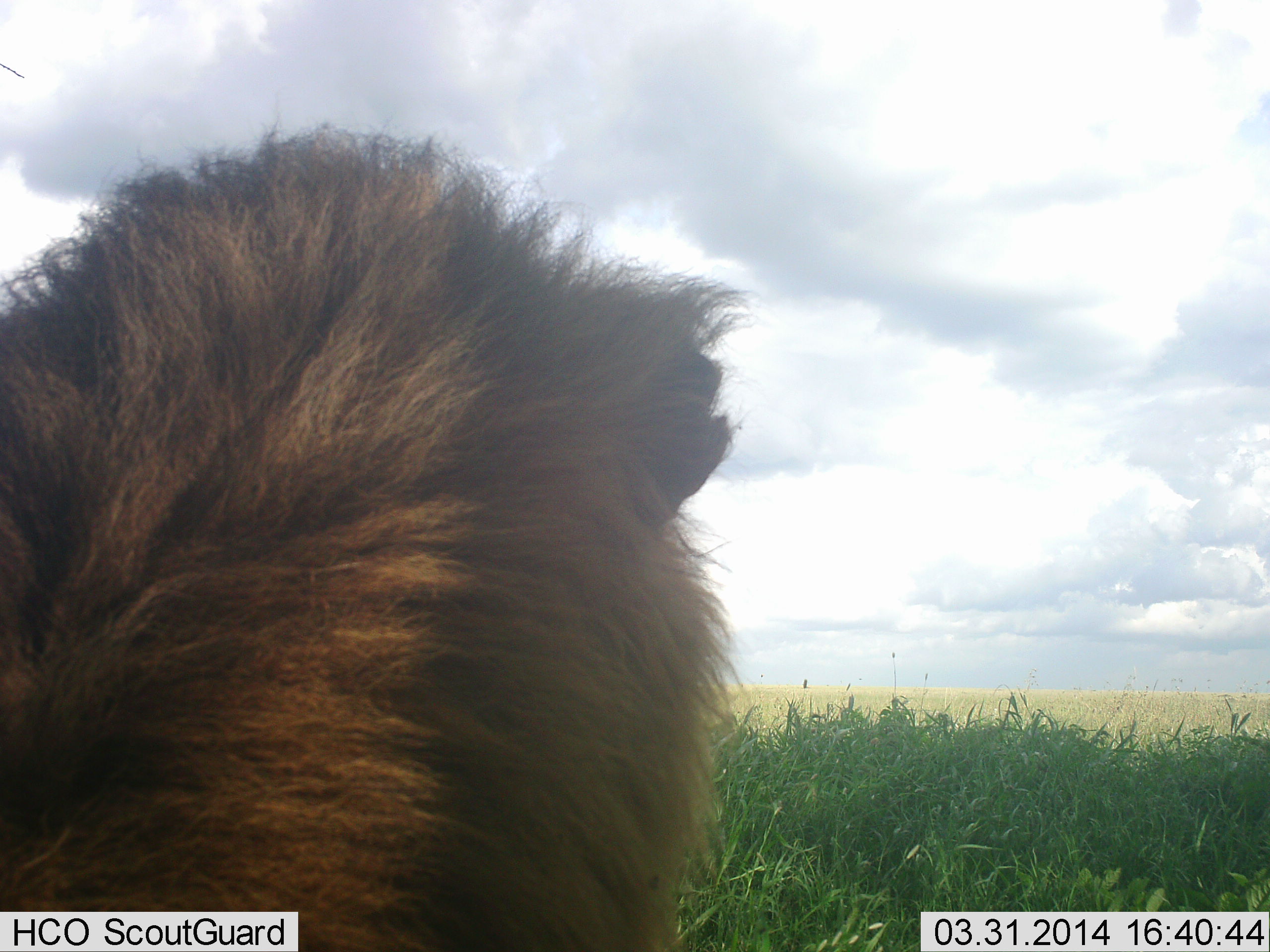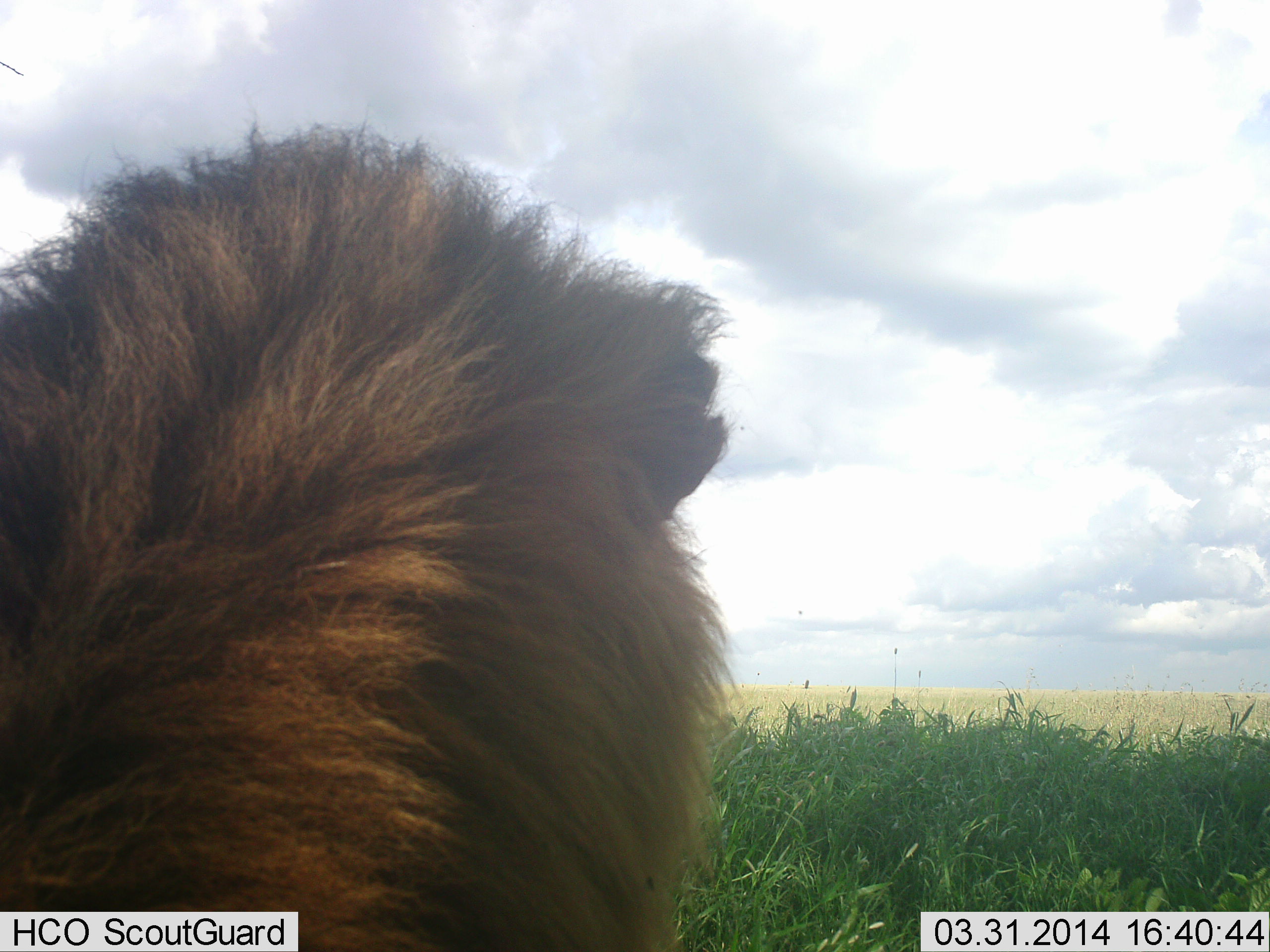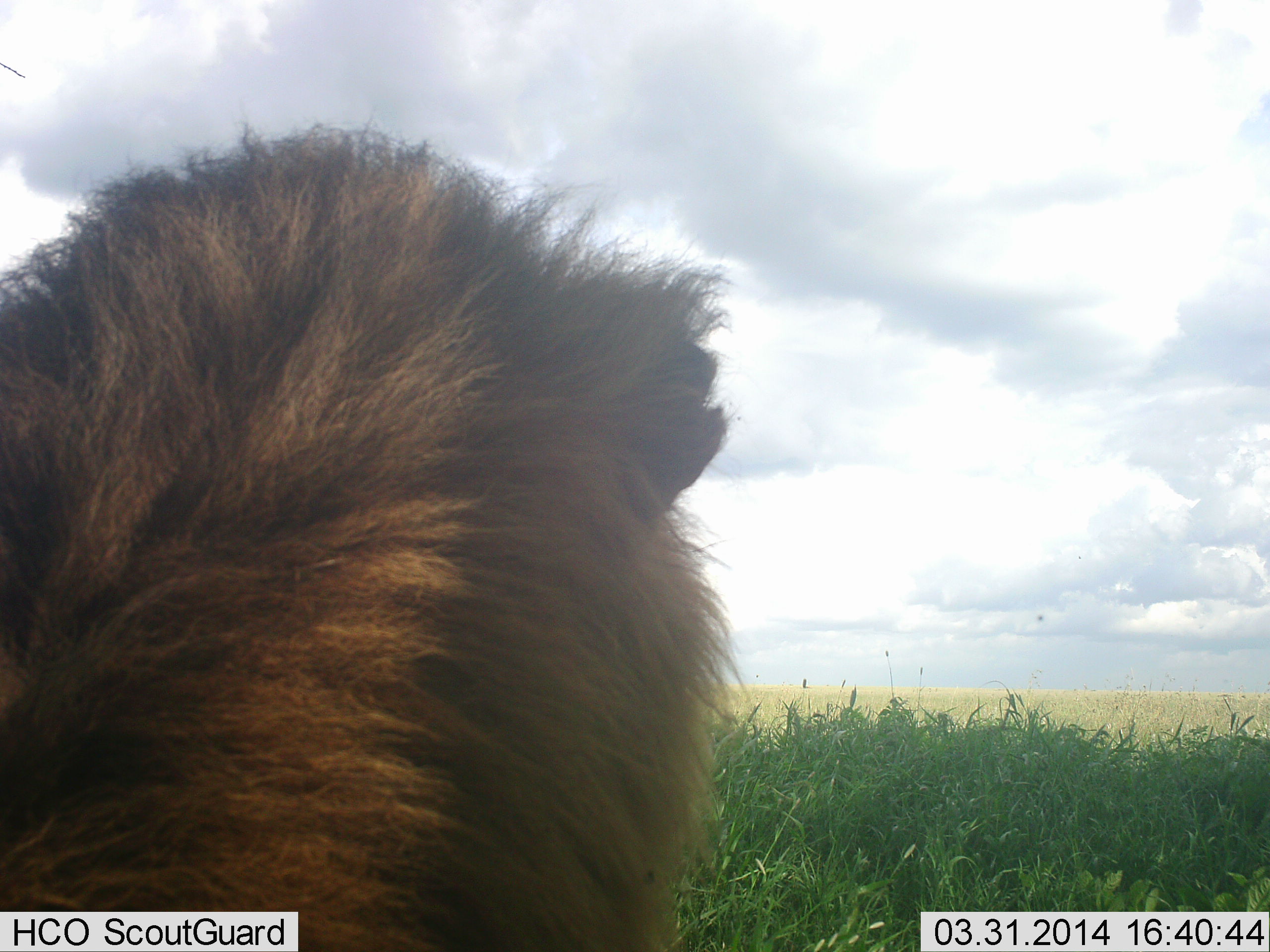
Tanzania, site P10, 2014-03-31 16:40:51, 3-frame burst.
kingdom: Animalia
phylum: Chordata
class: Mammalia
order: Carnivora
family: Felidae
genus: Panthera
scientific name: Panthera leo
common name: lion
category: lionmale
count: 1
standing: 23%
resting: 84%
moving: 0%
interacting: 0%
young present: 0%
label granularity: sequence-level